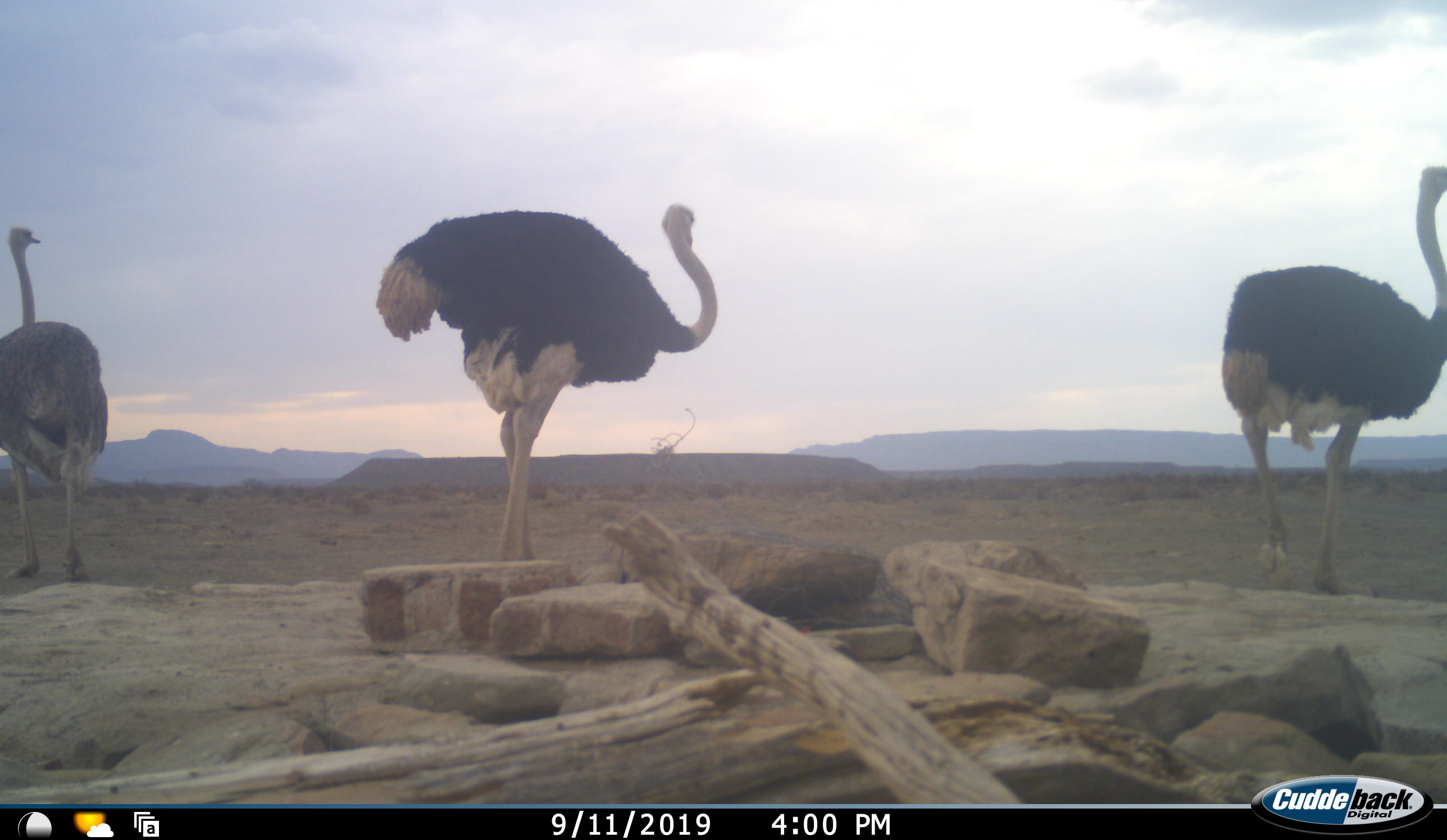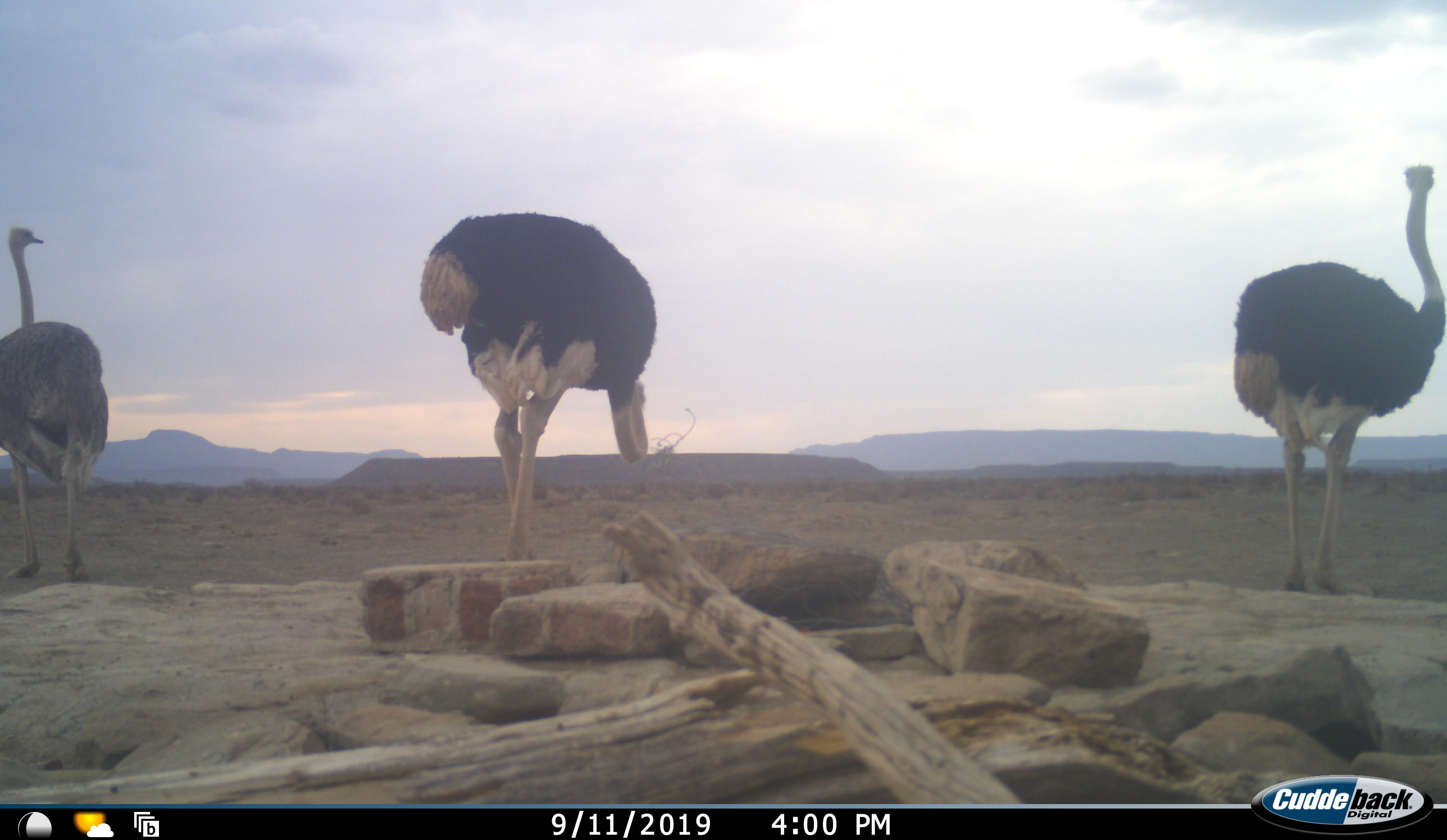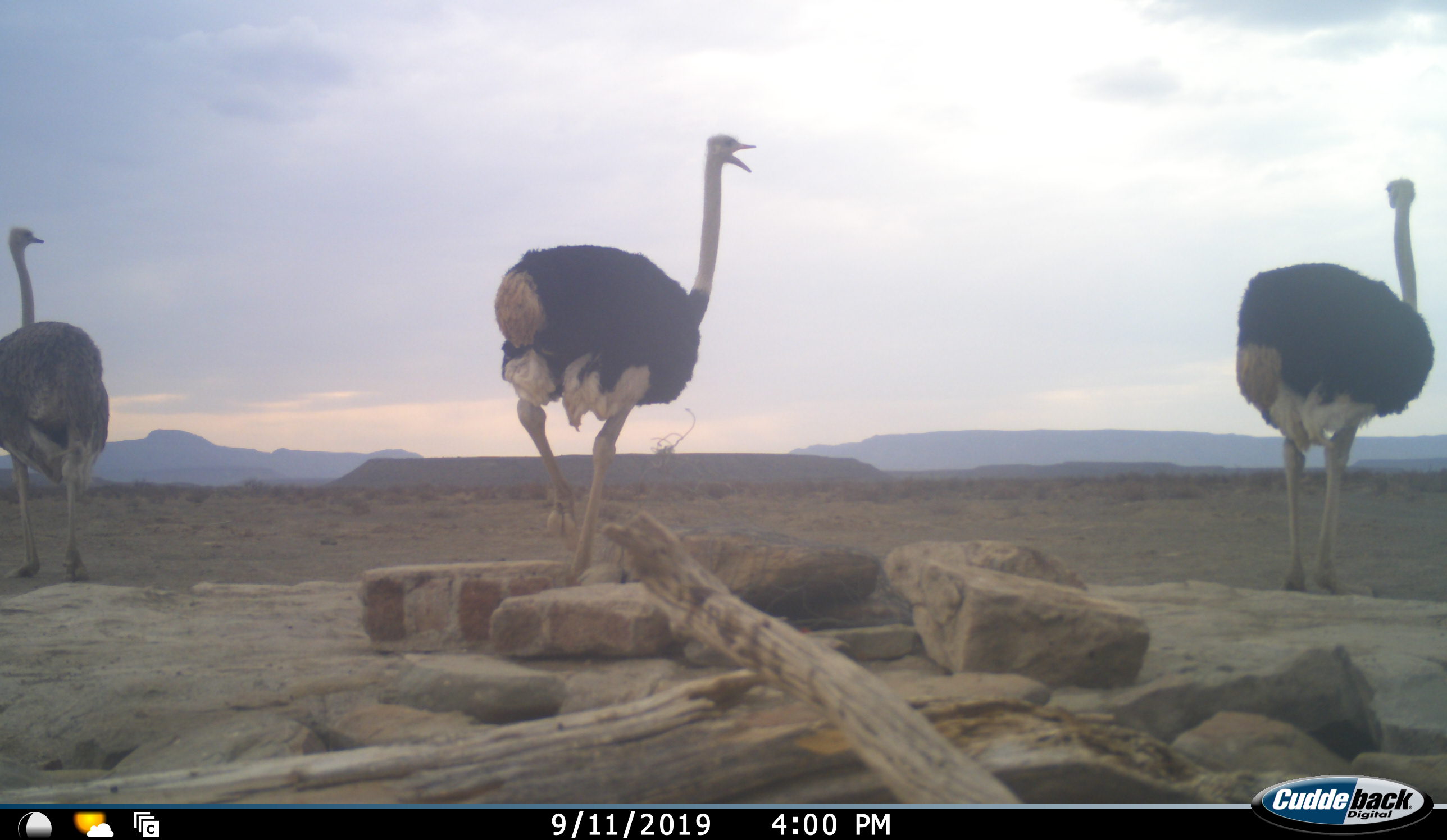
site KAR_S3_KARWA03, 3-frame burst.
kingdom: Animalia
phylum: Chordata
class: Aves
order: Struthioniformes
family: Struthionidae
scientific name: Struthionidae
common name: ostrich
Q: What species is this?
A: Ostrich (Struthionidae).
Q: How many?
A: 3.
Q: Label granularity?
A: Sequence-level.